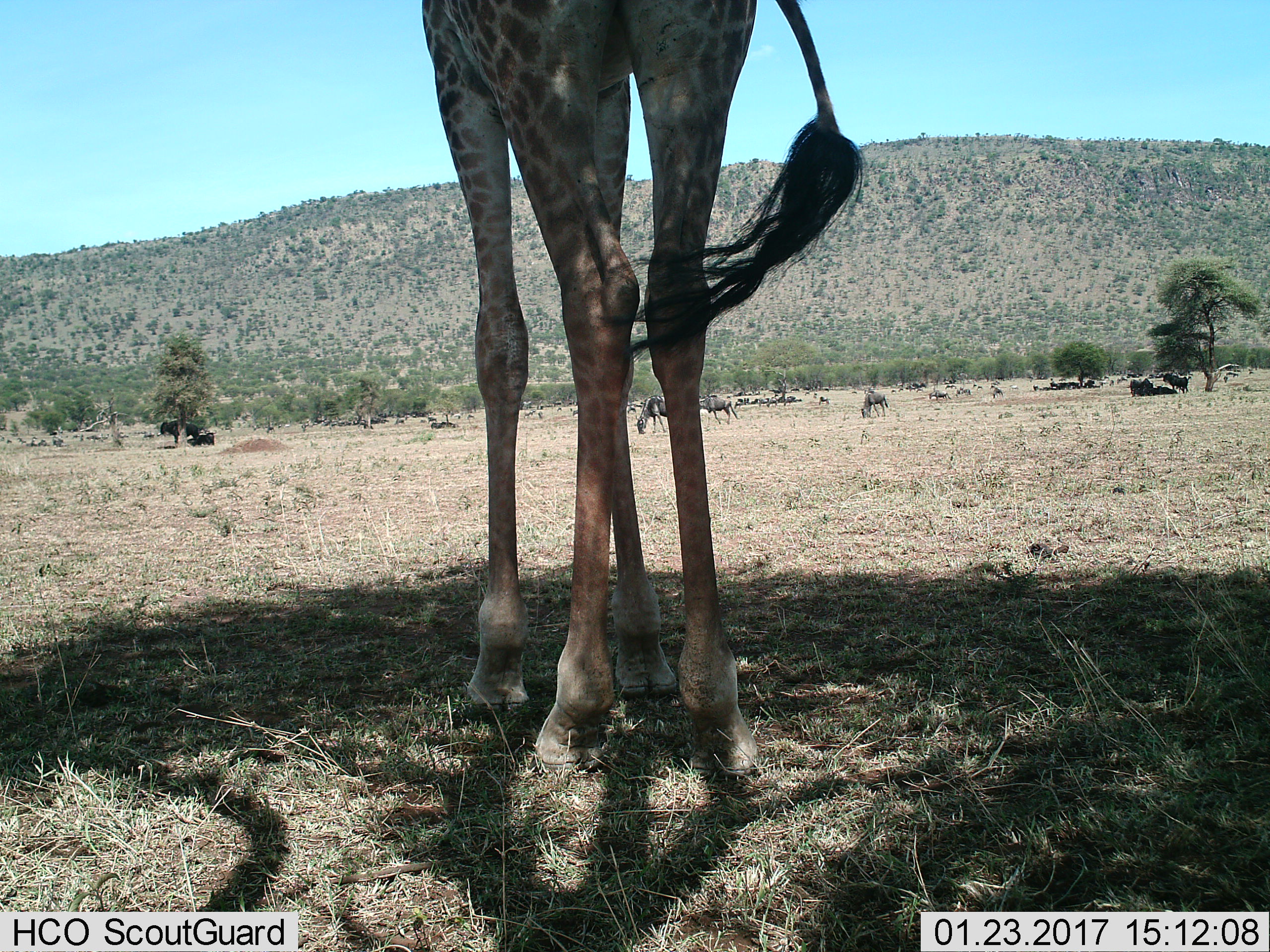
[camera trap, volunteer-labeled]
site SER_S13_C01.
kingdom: Animalia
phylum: Chordata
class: Mammalia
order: Artiodactyla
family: Giraffidae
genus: Giraffa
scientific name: Giraffa camelopardalis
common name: giraffe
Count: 1.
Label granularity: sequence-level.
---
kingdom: Animalia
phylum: Chordata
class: Mammalia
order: Artiodactyla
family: Bovidae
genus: Connochaetes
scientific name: Connochaetes taurinus taurinus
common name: blue wildebeest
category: wildebeestblue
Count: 11-50.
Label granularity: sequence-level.